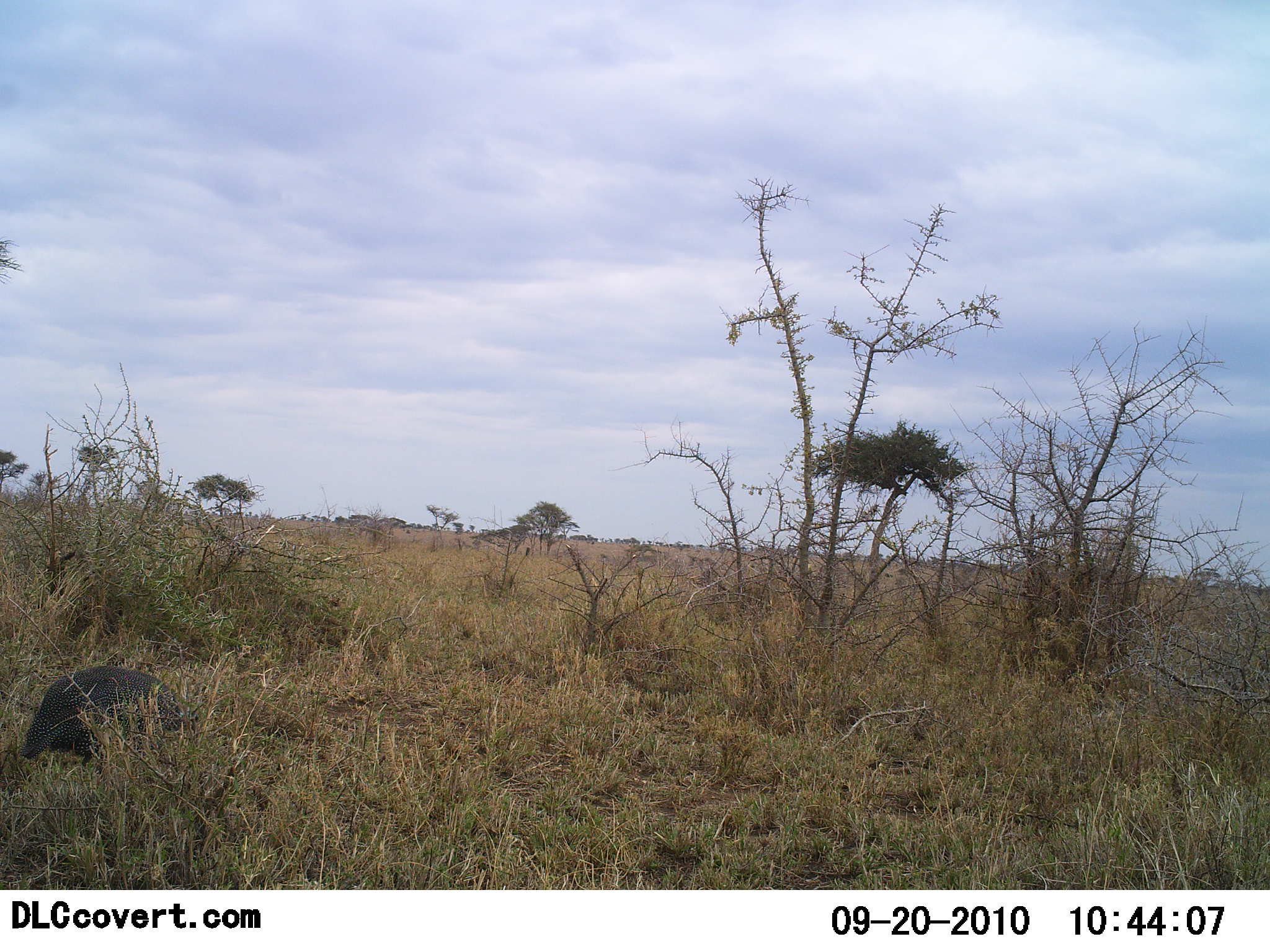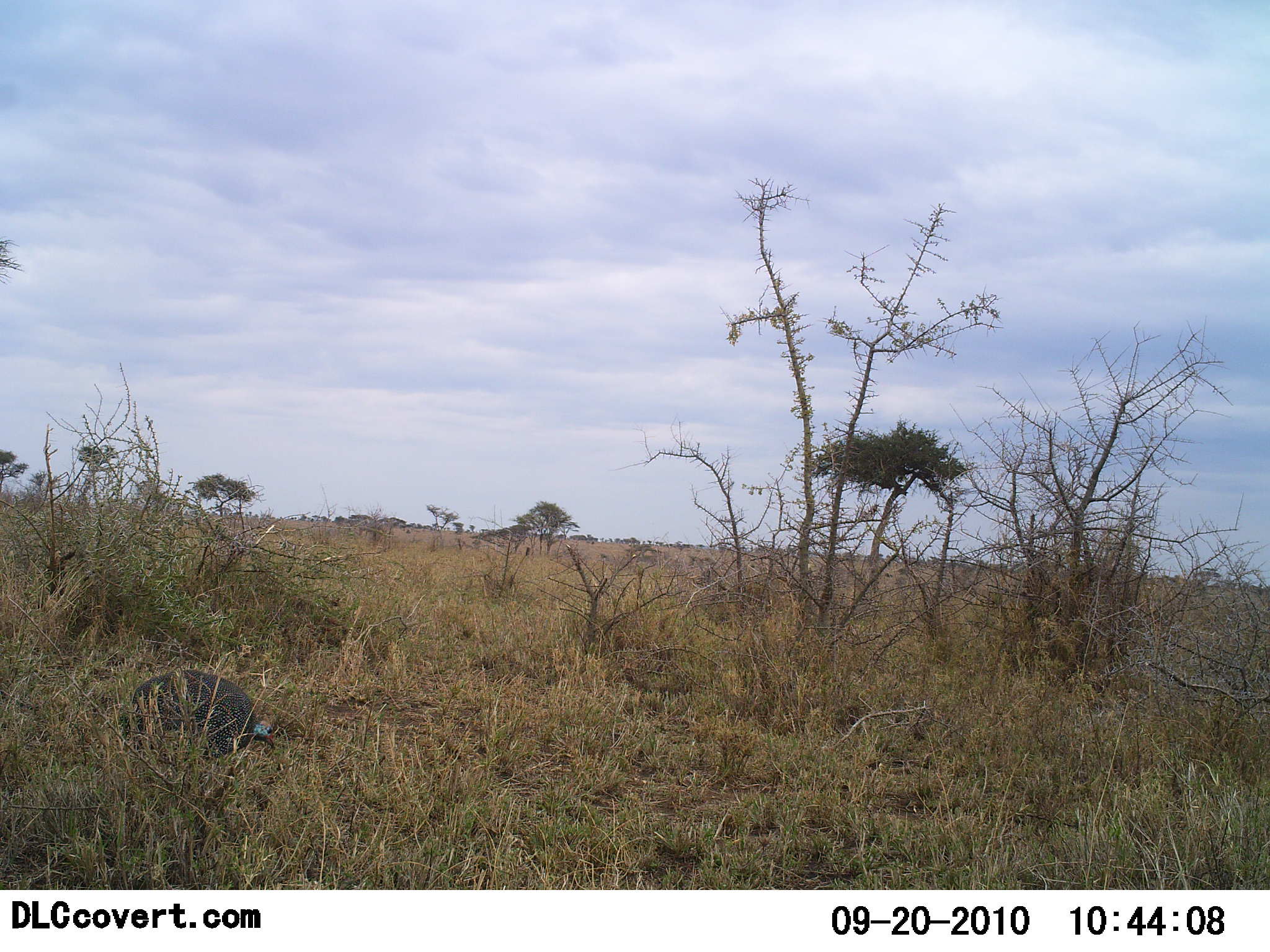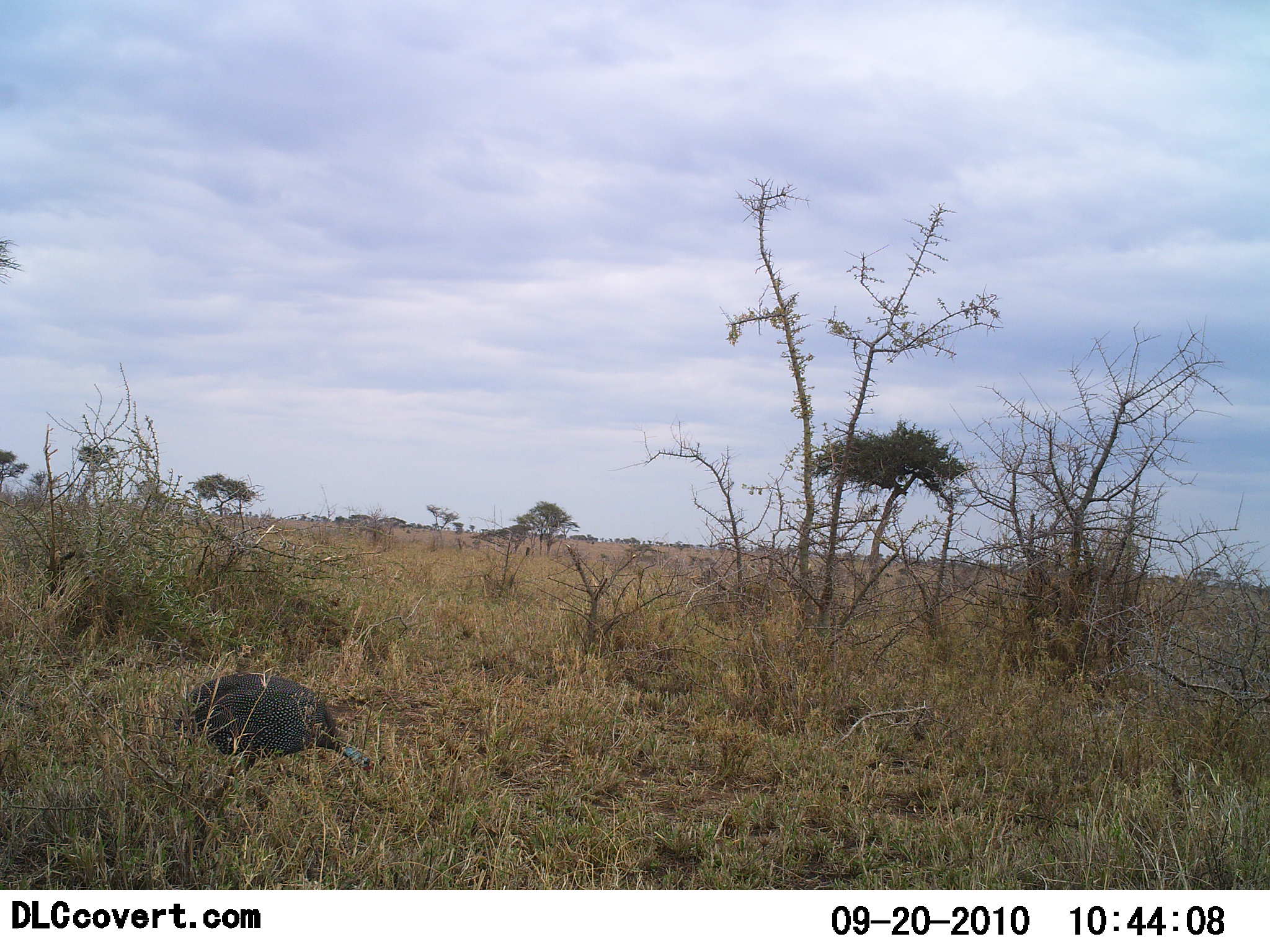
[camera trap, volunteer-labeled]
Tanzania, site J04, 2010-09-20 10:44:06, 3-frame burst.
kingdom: Animalia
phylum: Chordata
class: Aves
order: Galliformes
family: Numididae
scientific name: Numididae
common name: guinea fowl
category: guineafowl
Guineafowl (guinea fowl) (Numididae), count 1. Behavior (volunteer vote fractions): standing 6%, resting 0%, moving 82%, interacting 0%. Young present (vote fraction): 0%. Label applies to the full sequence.